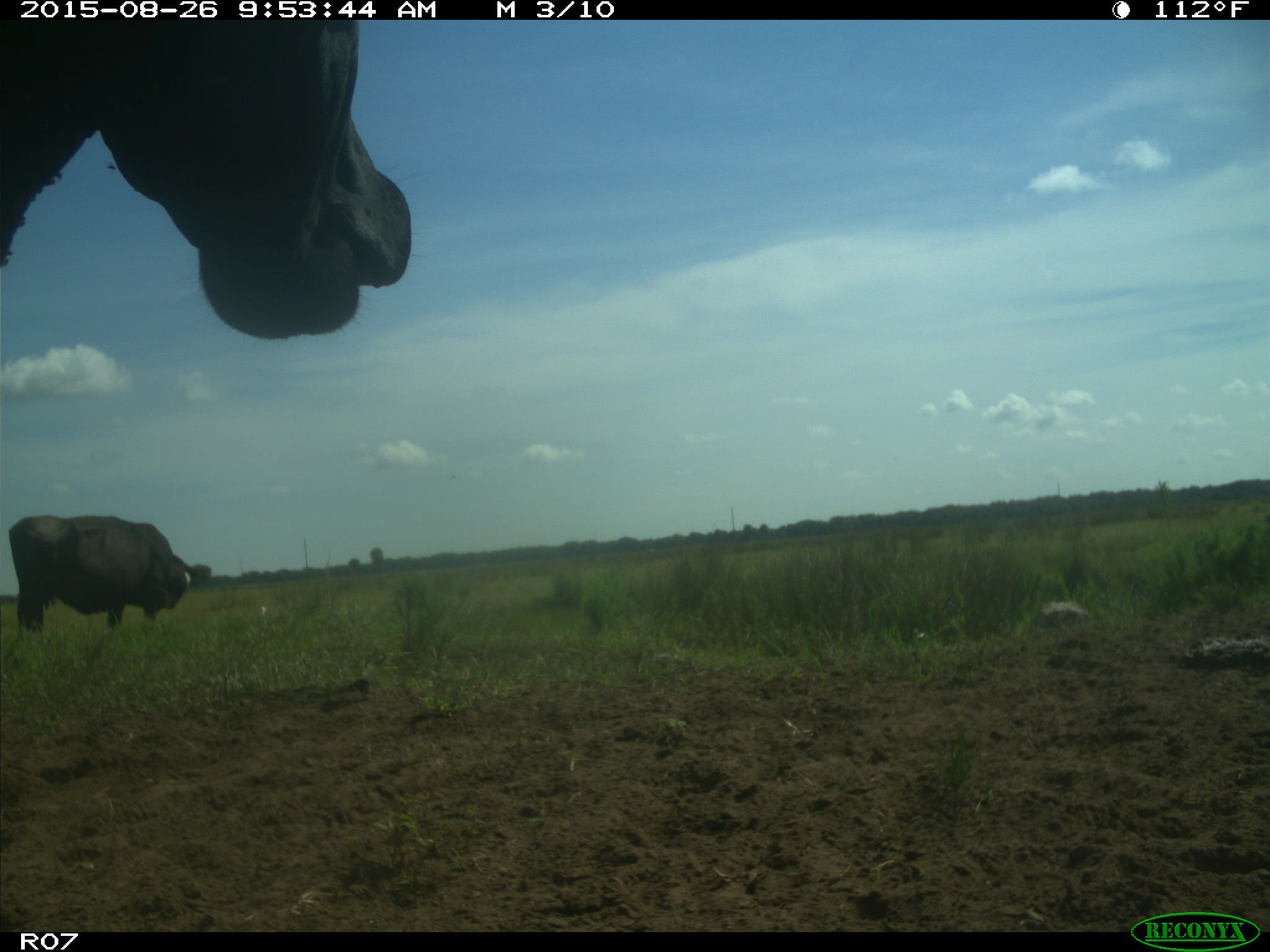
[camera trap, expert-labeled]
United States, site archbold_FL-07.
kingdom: Animalia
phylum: Chordata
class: Mammalia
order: Artiodactyla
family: Bovidae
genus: Bos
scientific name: Bos taurus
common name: domestic cow